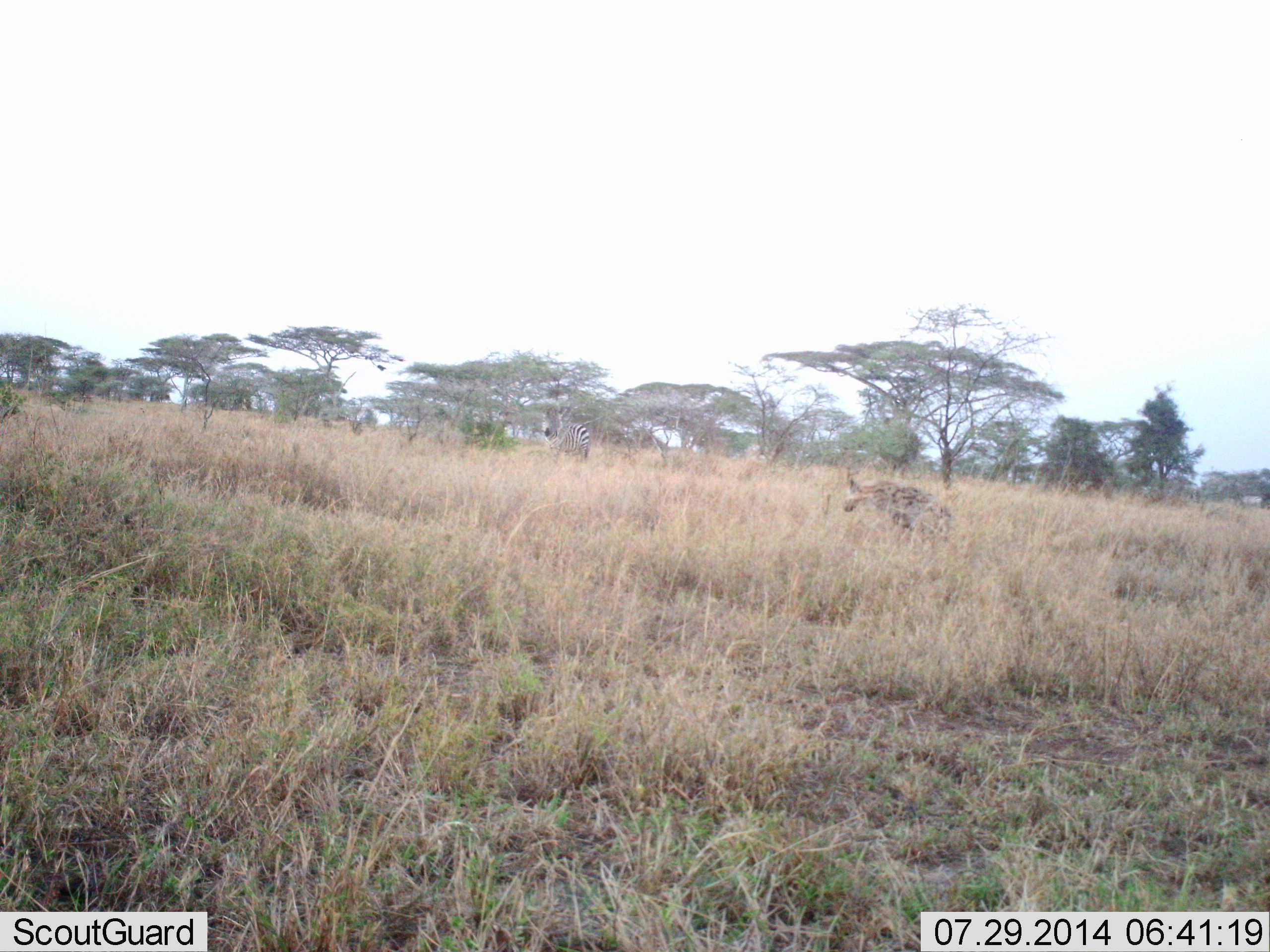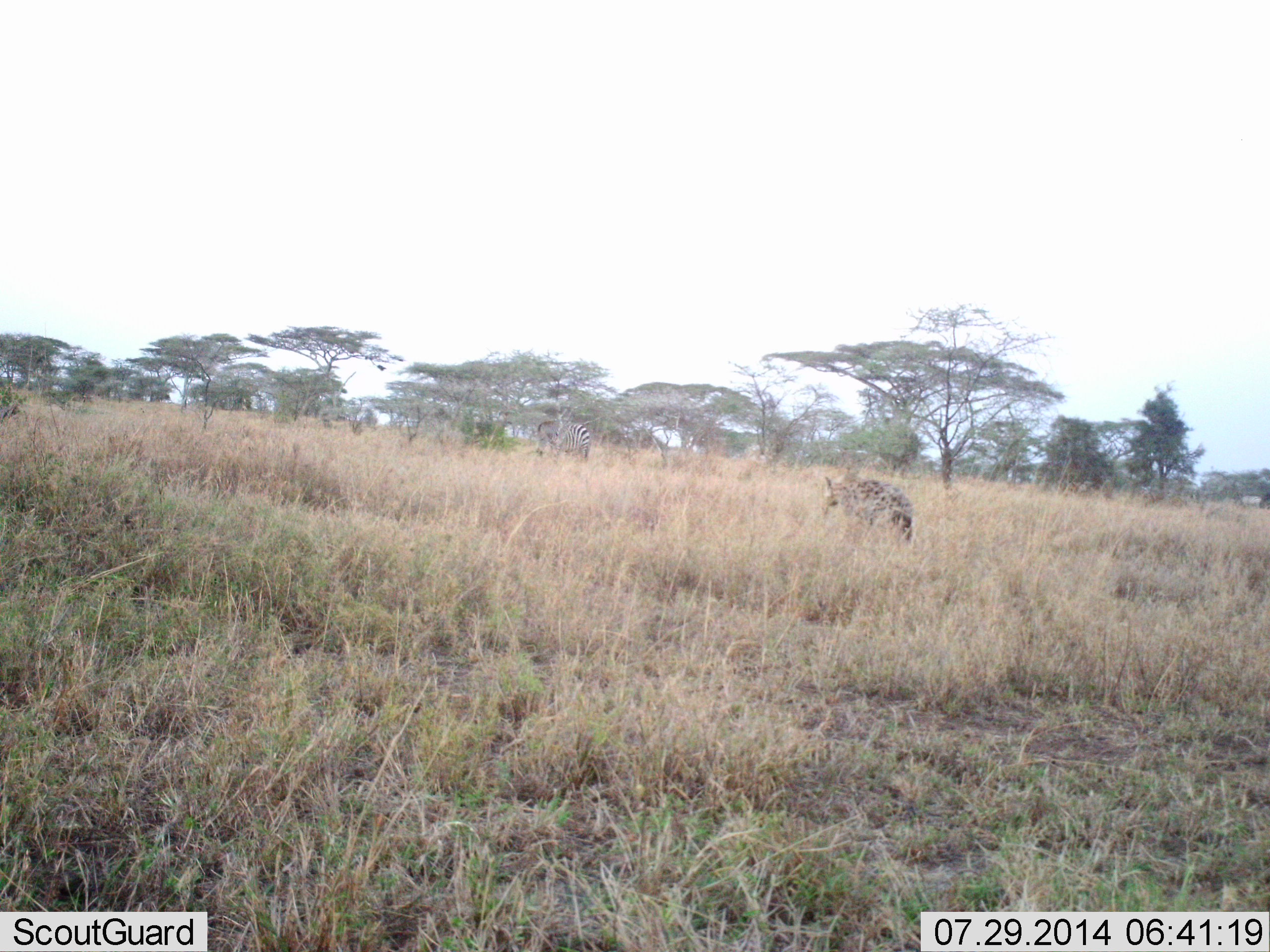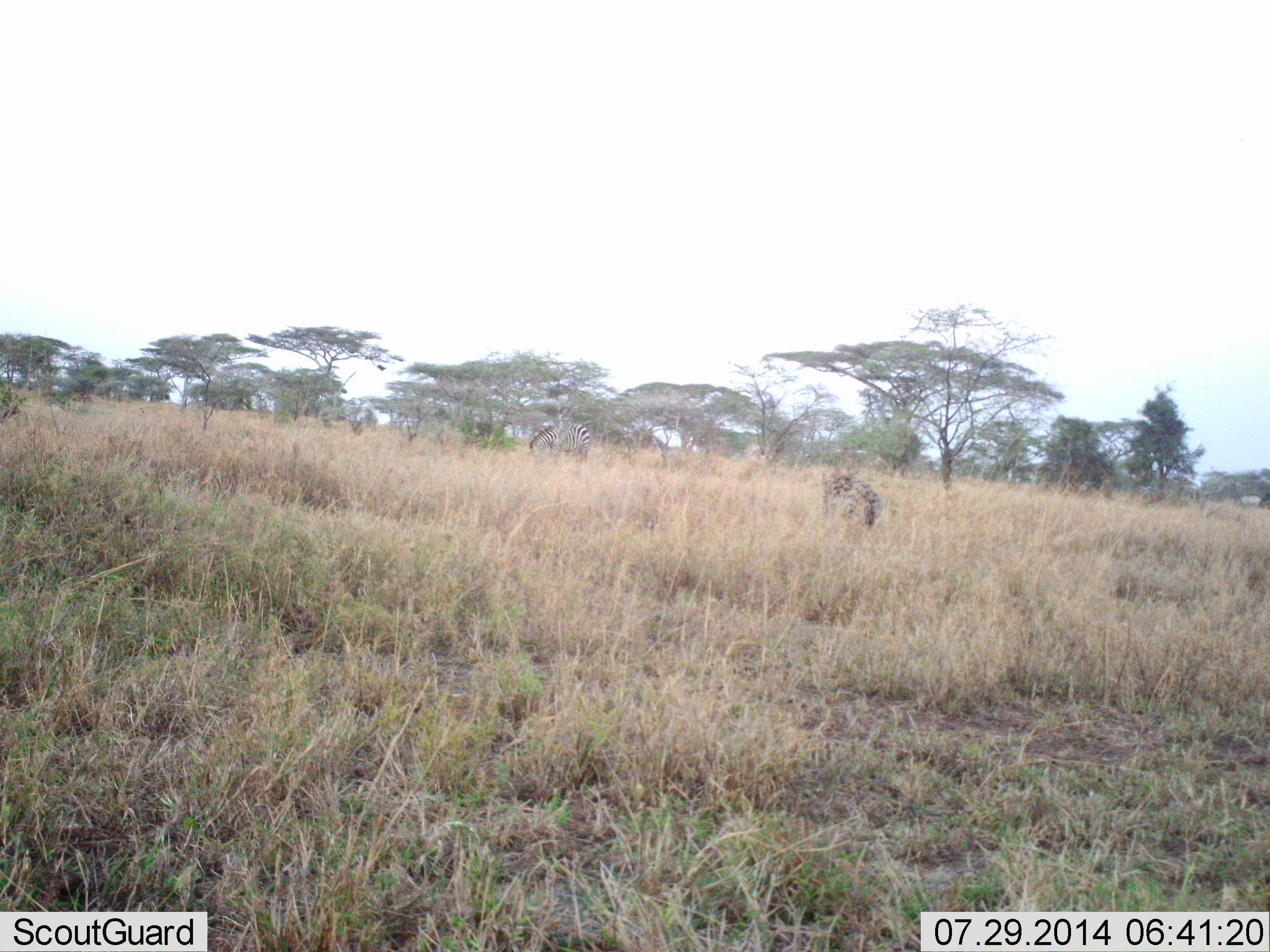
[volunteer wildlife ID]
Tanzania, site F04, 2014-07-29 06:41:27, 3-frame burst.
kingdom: Animalia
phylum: Chordata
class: Mammalia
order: Carnivora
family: Hyaenidae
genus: Crocuta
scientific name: Crocuta crocuta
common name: spotted hyena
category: hyenaspotted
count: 1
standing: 9%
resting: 0%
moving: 100%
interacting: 0%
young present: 0%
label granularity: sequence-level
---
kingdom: Animalia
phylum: Chordata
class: Mammalia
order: Perissodactyla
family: Equidae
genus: Equus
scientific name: Equus quagga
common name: plains zebra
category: zebra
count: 1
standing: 45%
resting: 0%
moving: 0%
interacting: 0%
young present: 0%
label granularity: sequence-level